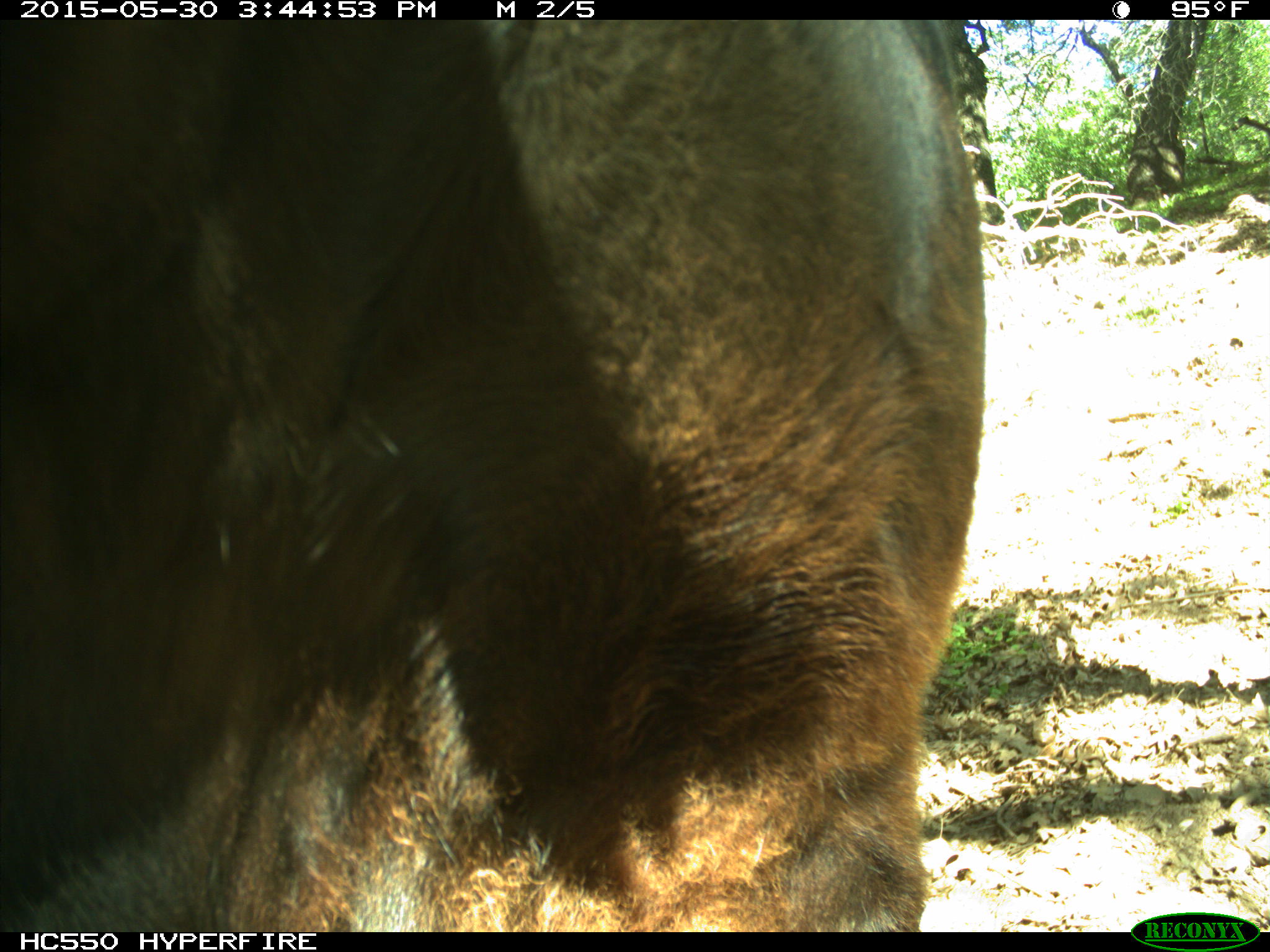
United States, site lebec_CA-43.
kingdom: Animalia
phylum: Chordata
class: Mammalia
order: Artiodactyla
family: Bovidae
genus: Bos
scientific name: Bos taurus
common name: domestic cow